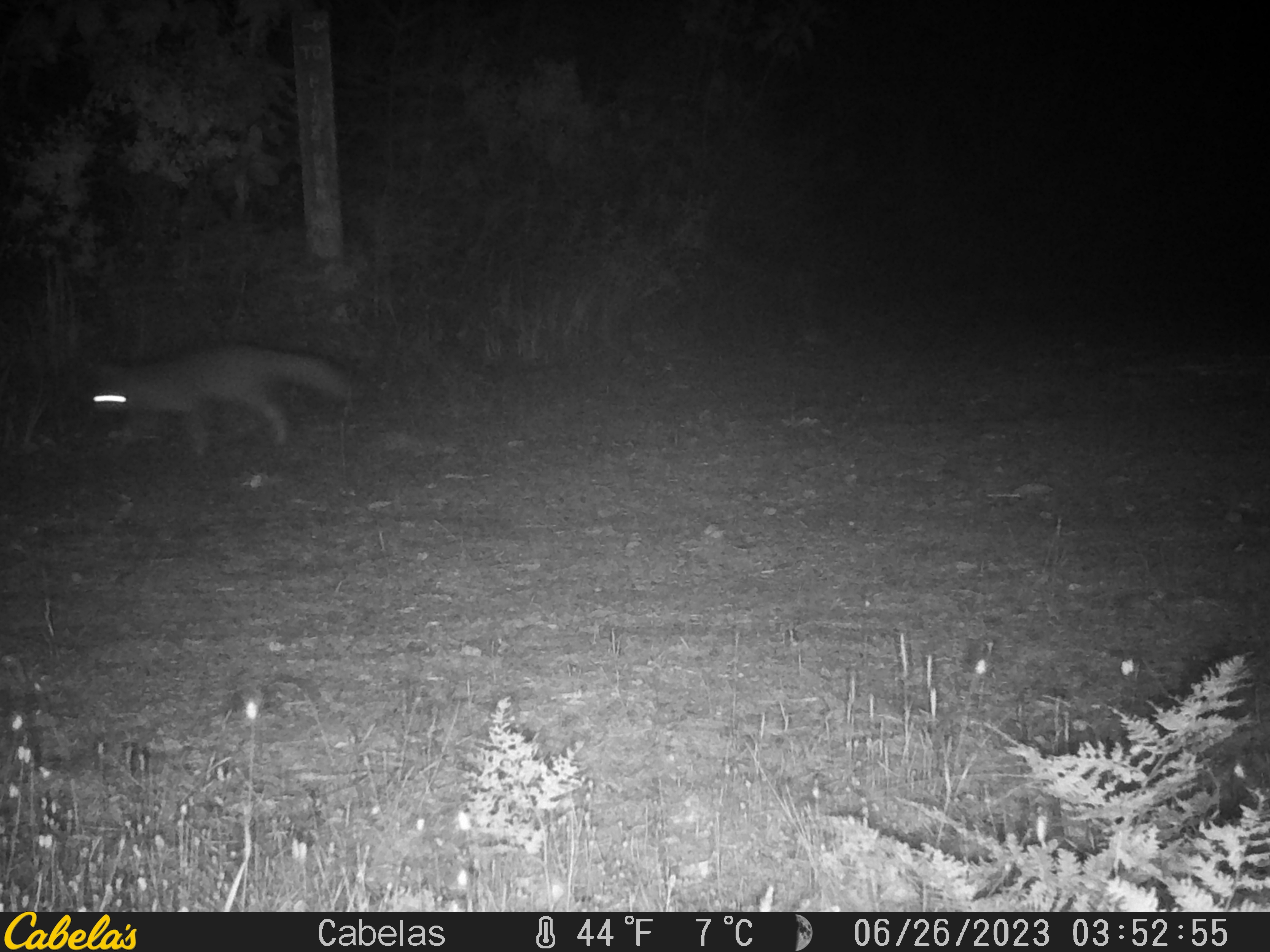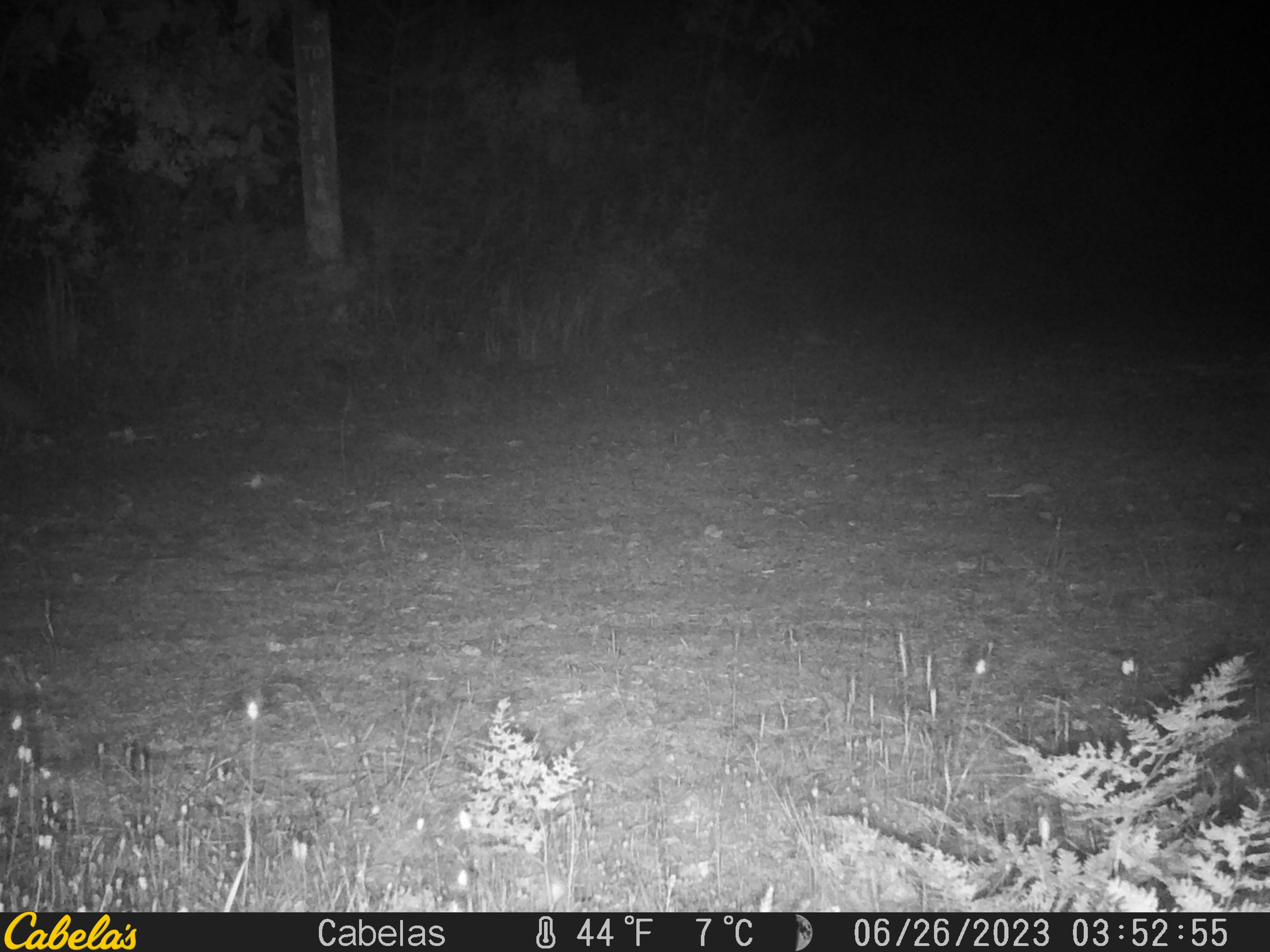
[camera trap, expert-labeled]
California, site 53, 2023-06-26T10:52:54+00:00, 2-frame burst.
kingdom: Animalia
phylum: Chordata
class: Mammalia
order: Carnivora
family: Canidae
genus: Urocyon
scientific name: Urocyon cinereoargenteus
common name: gray fox